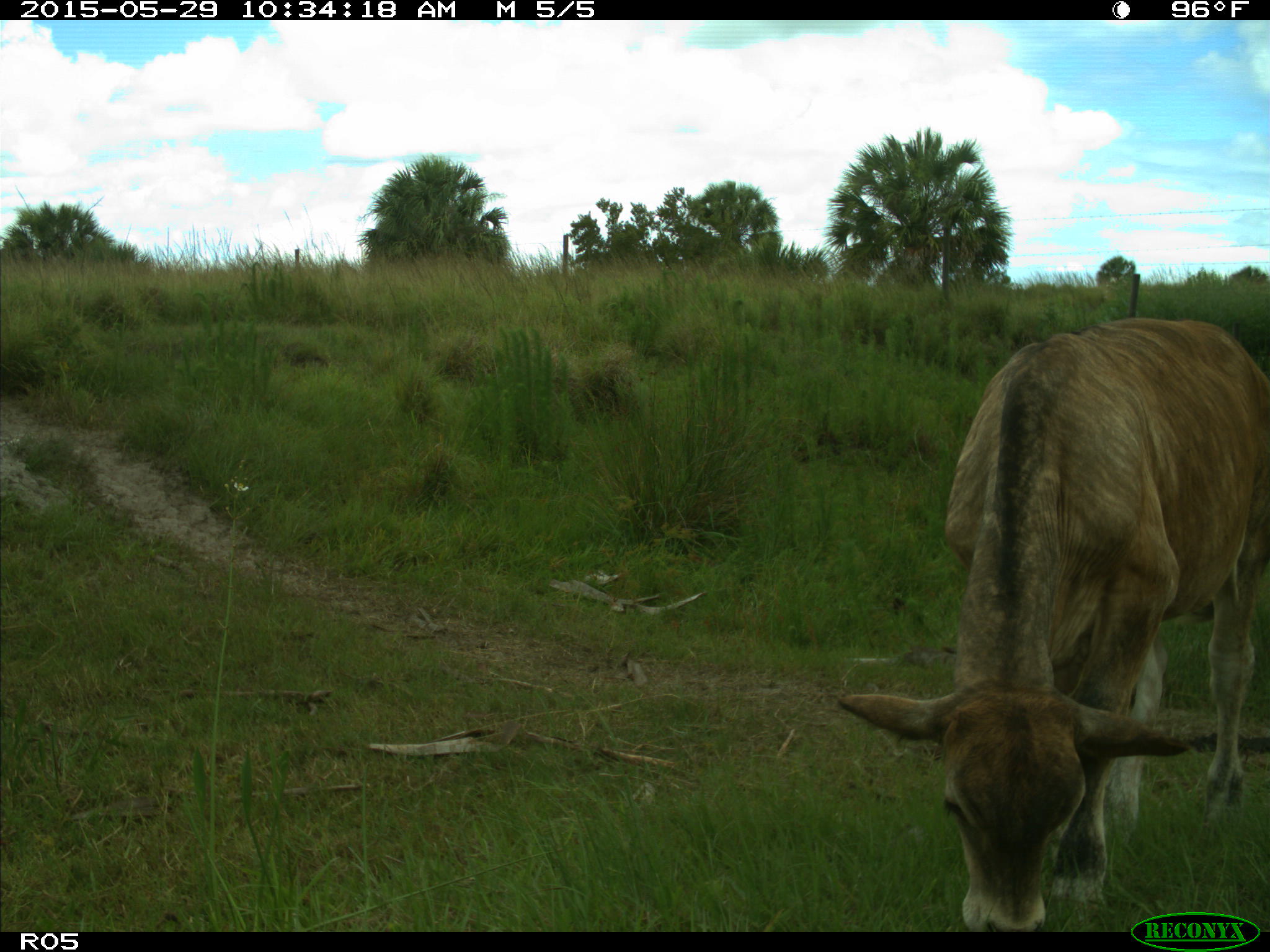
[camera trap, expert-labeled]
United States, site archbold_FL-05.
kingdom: Animalia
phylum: Chordata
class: Mammalia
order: Artiodactyla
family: Bovidae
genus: Bos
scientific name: Bos taurus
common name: domestic cow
Bos taurus (domestic cow).